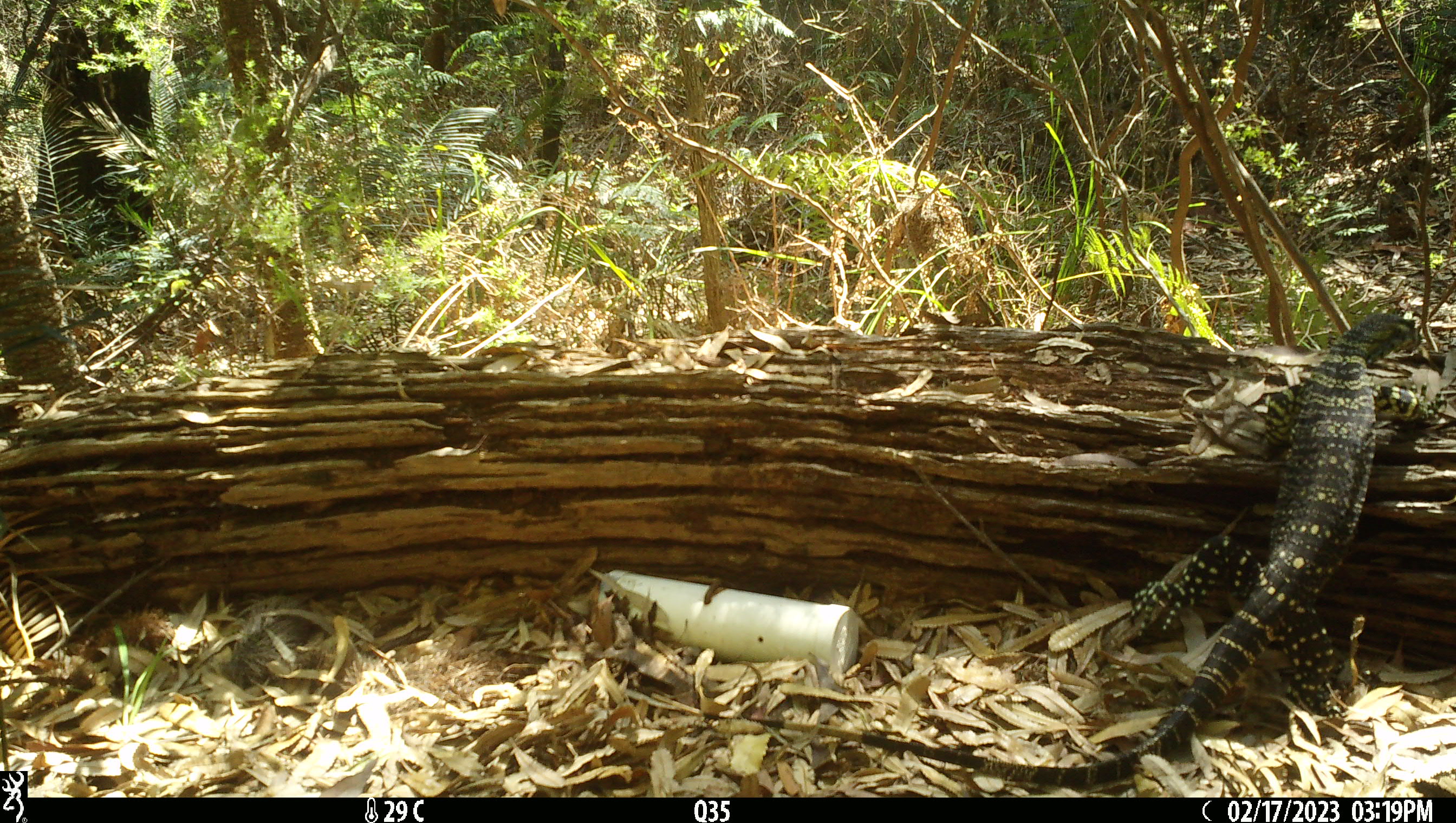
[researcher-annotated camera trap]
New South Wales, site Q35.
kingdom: Animalia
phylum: Chordata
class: Reptilia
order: Squamata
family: Varanidae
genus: Varanus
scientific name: Varanus varius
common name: lace monitor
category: goanna